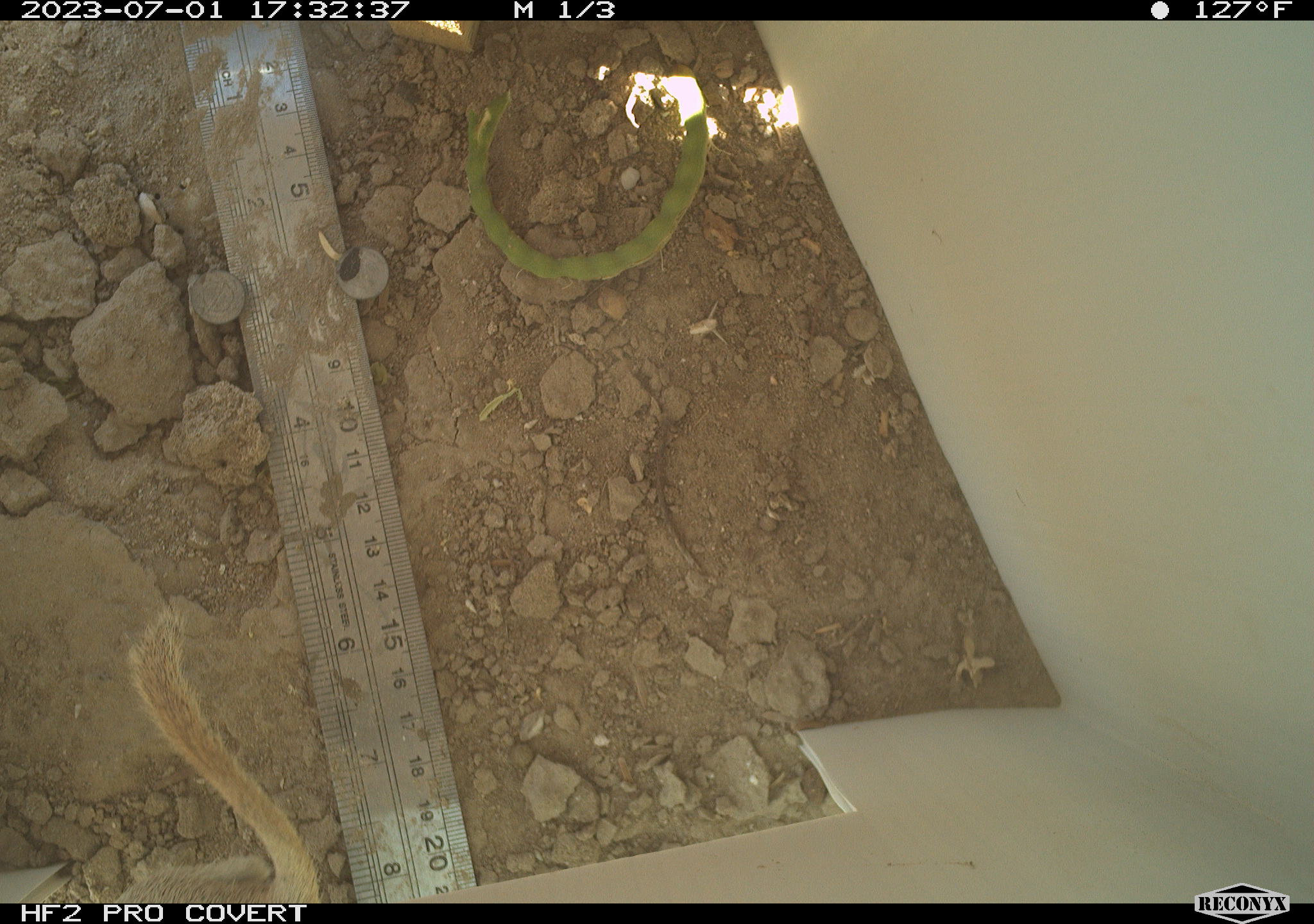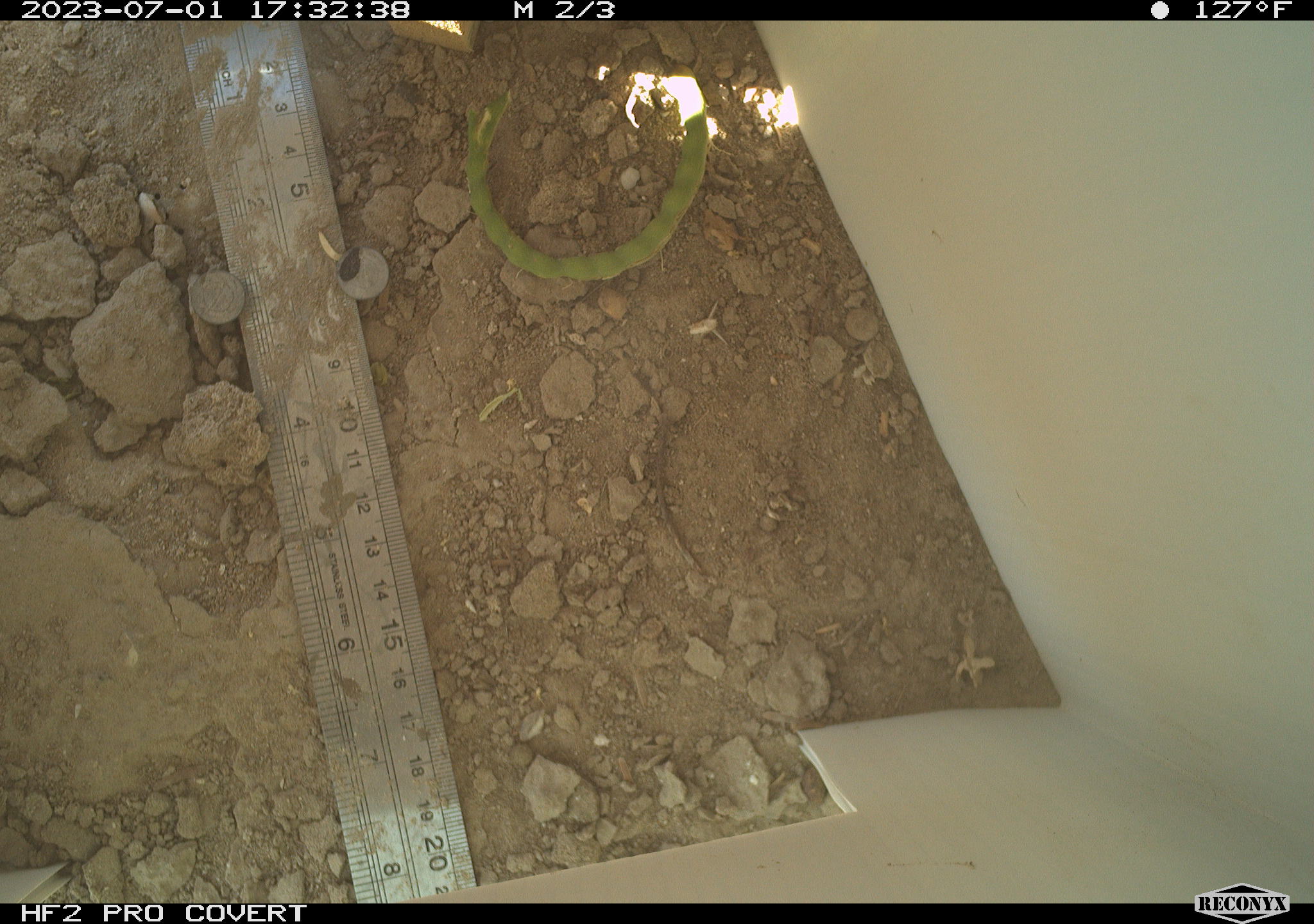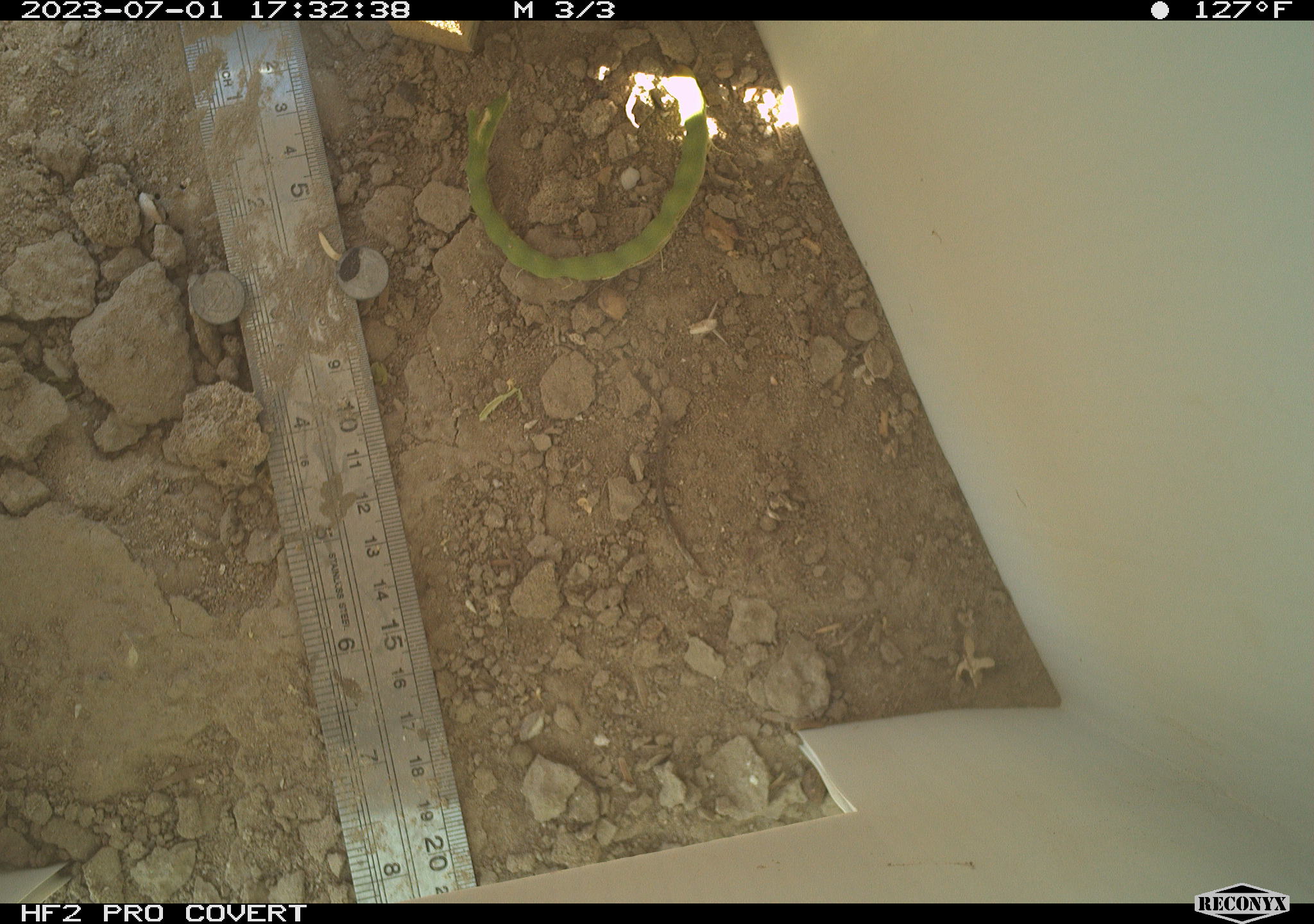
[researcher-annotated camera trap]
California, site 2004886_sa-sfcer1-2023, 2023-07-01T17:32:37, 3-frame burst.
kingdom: Animalia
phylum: Chordata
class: Mammalia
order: Rodentia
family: Sciuridae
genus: Xerospermophilus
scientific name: Xerospermophilus tereticaudus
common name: round-tailed ground squirrel